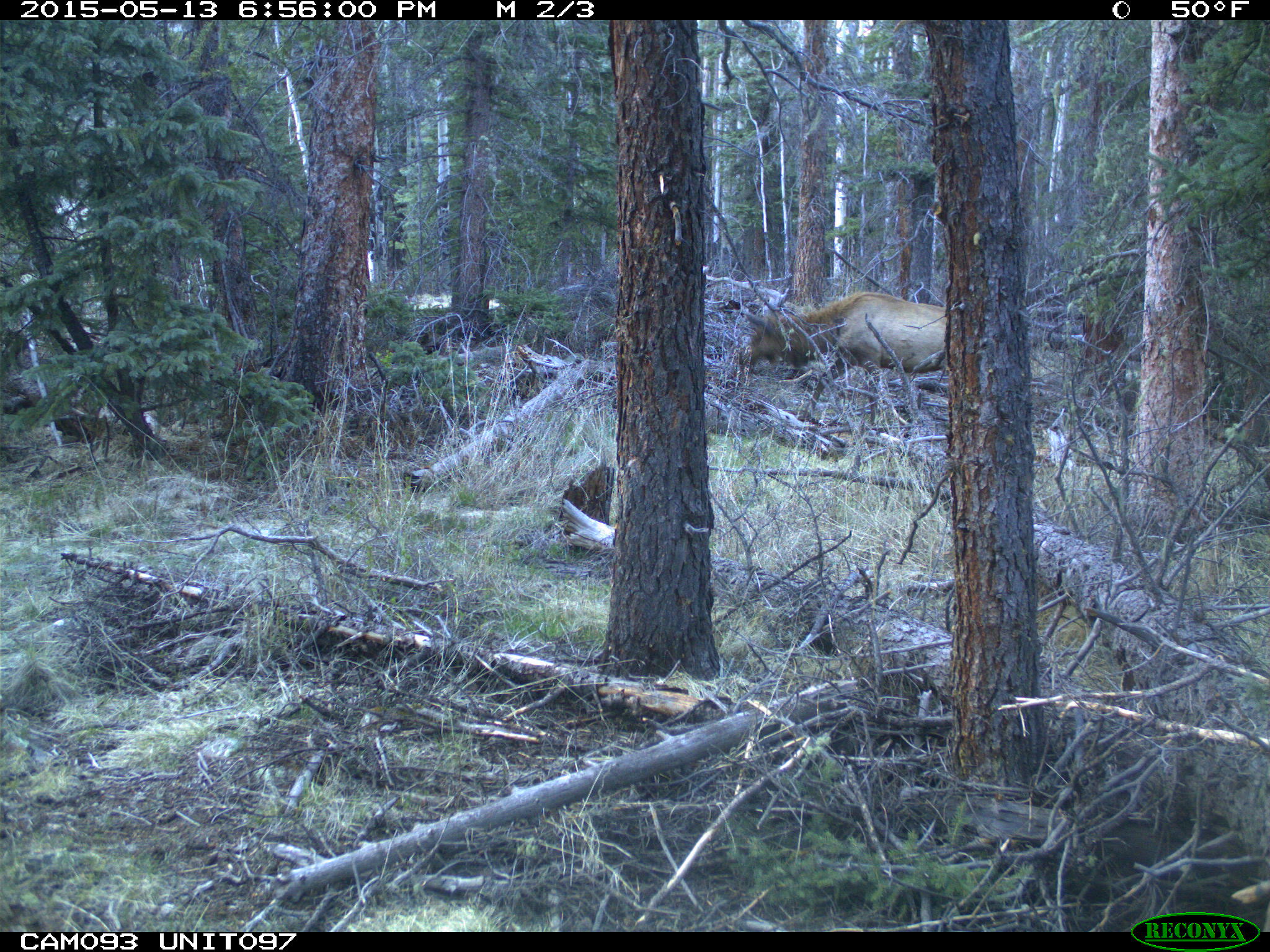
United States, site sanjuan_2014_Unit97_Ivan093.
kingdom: Animalia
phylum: Chordata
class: Mammalia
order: Artiodactyla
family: Cervidae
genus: Cervus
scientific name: Cervus elaphus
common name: red deer